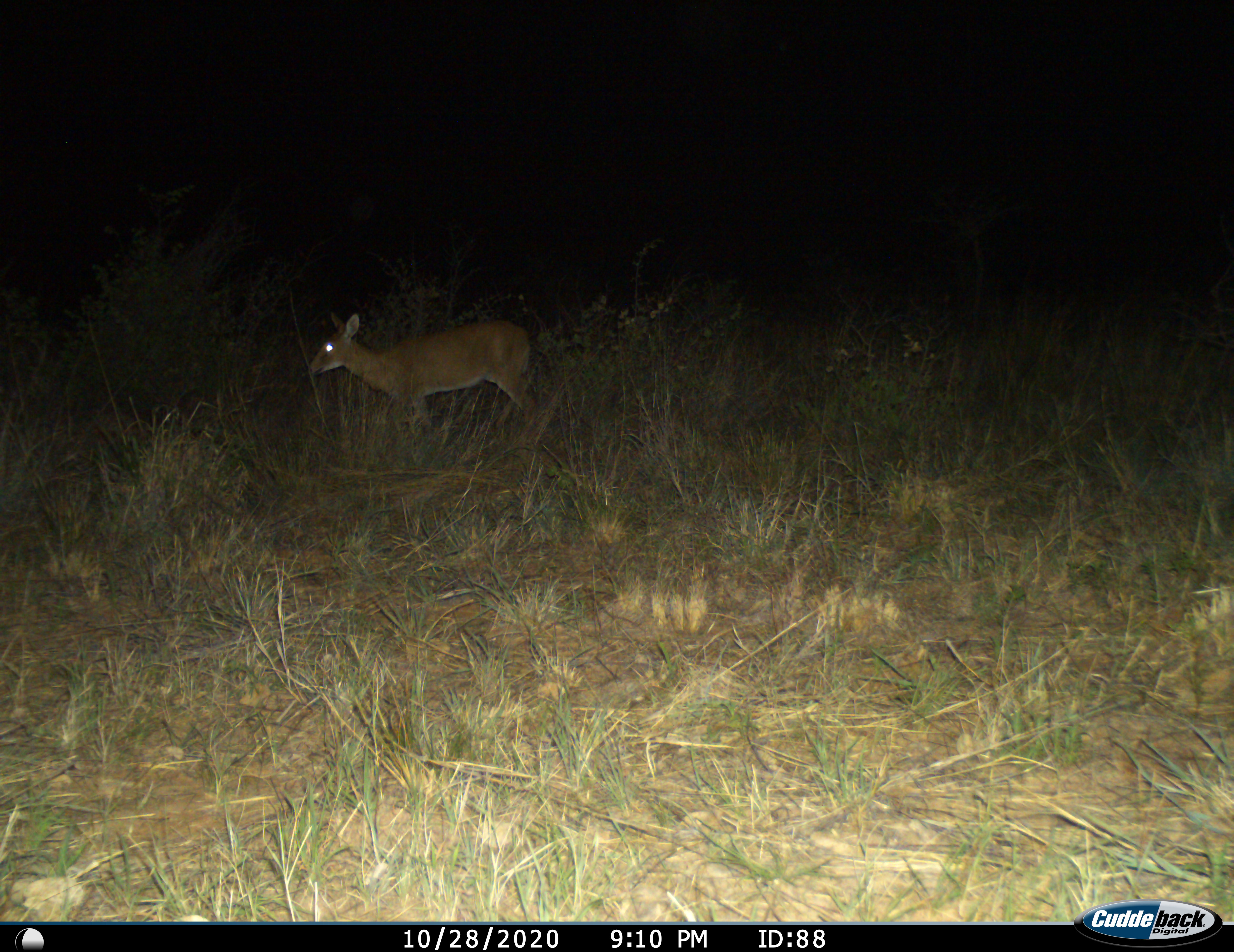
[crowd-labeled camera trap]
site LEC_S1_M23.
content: unidentified animal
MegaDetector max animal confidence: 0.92